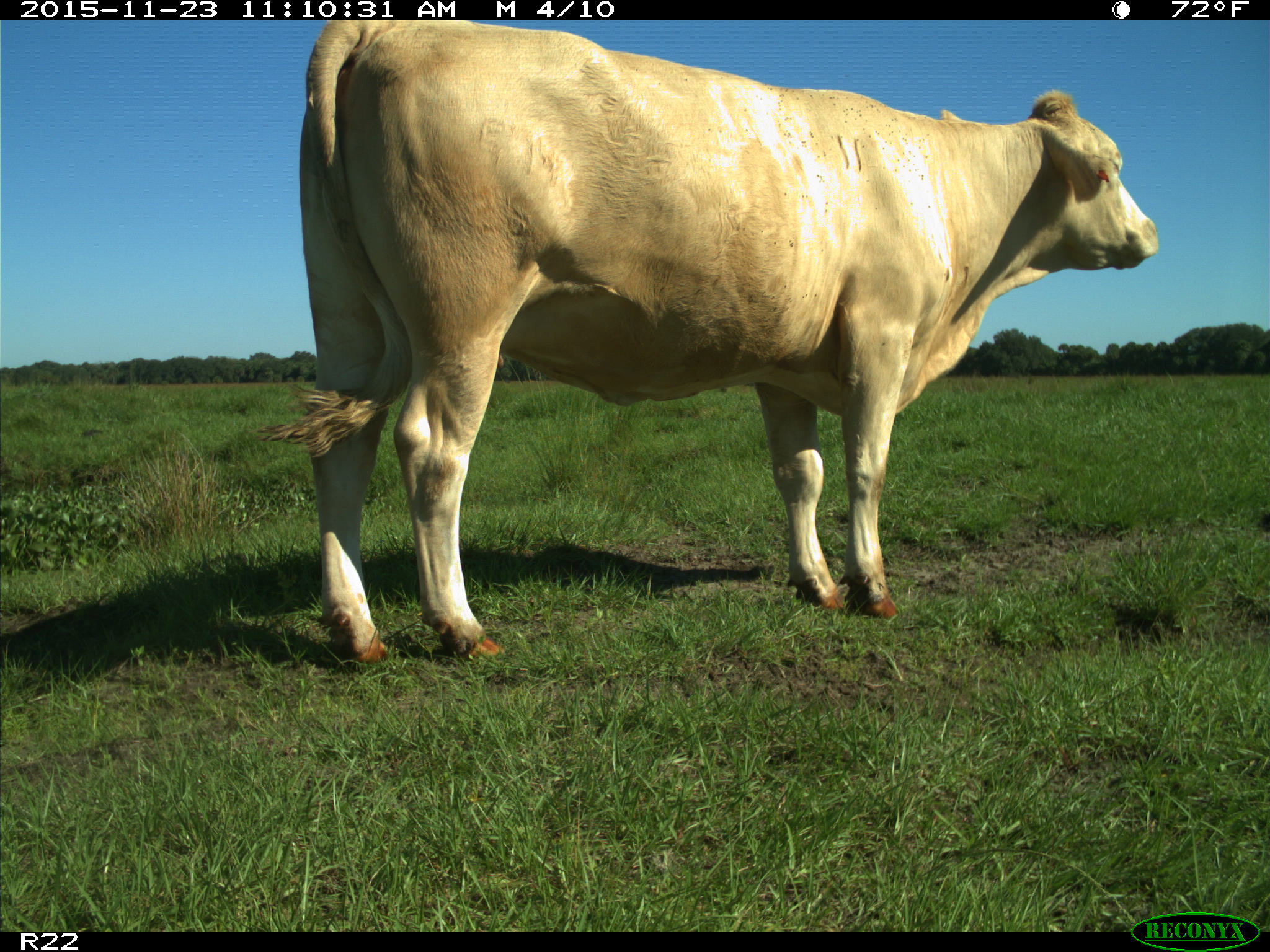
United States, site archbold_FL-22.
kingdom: Animalia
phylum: Chordata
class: Mammalia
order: Artiodactyla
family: Bovidae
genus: Bos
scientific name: Bos taurus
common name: domestic cow